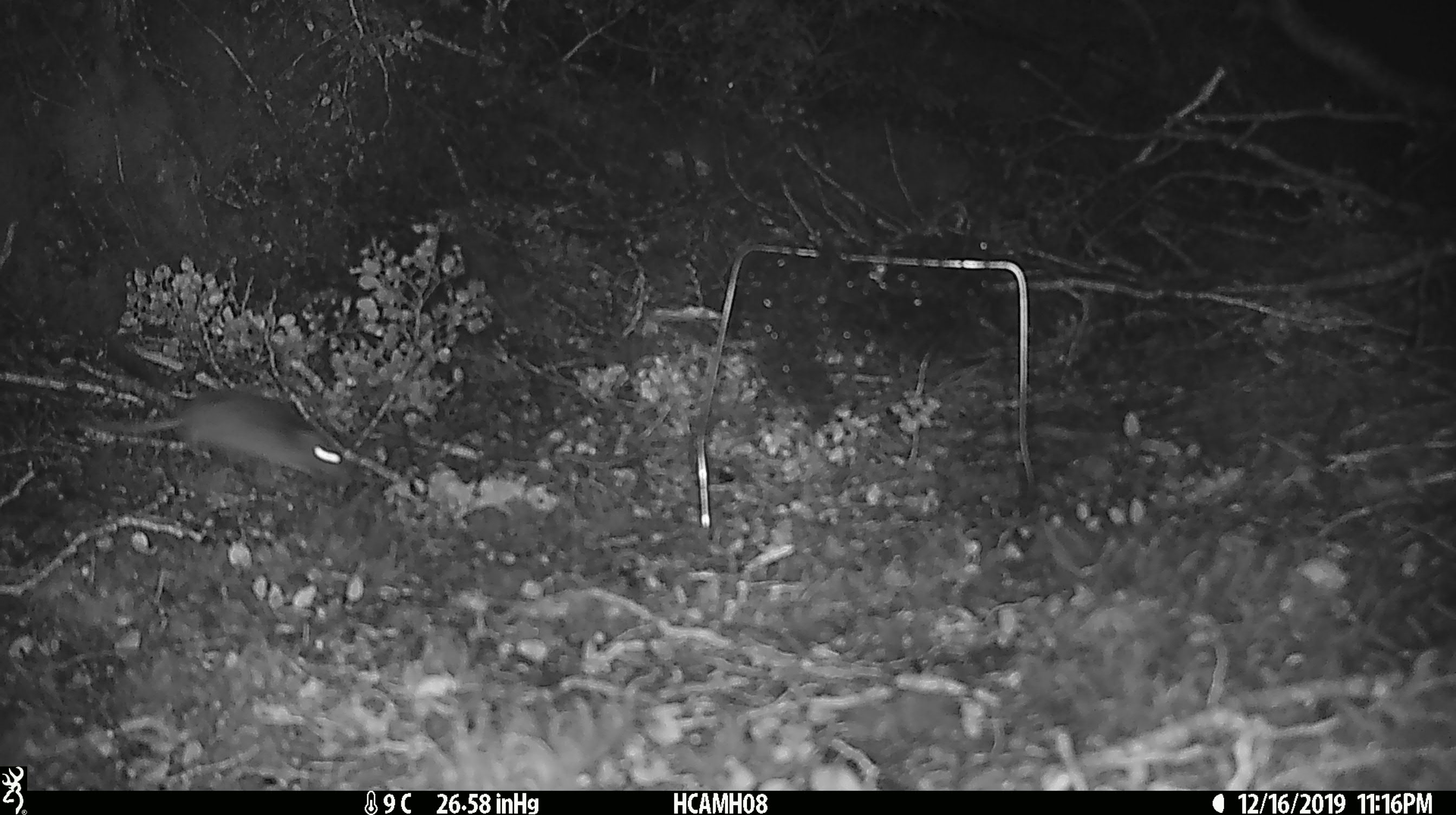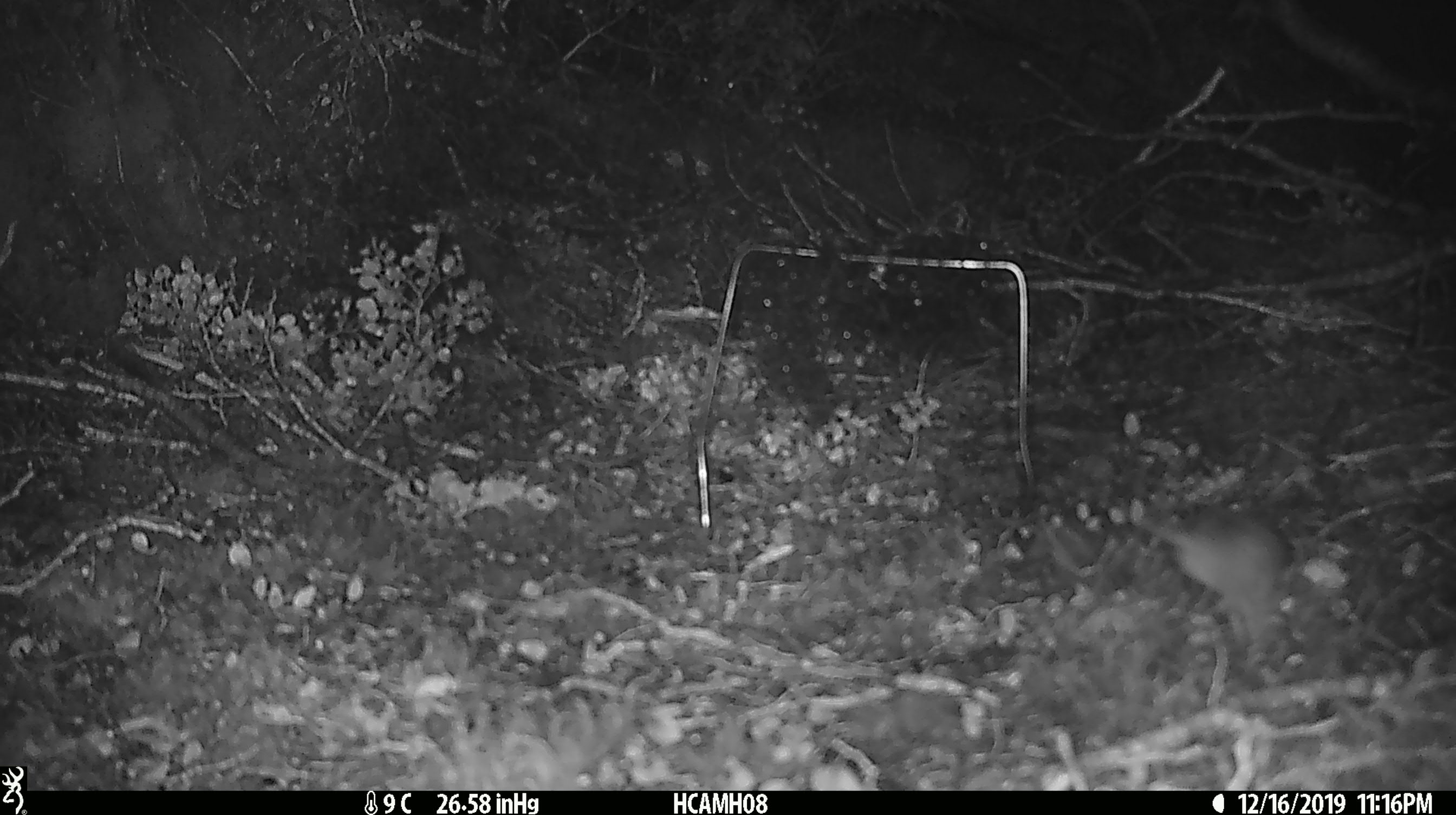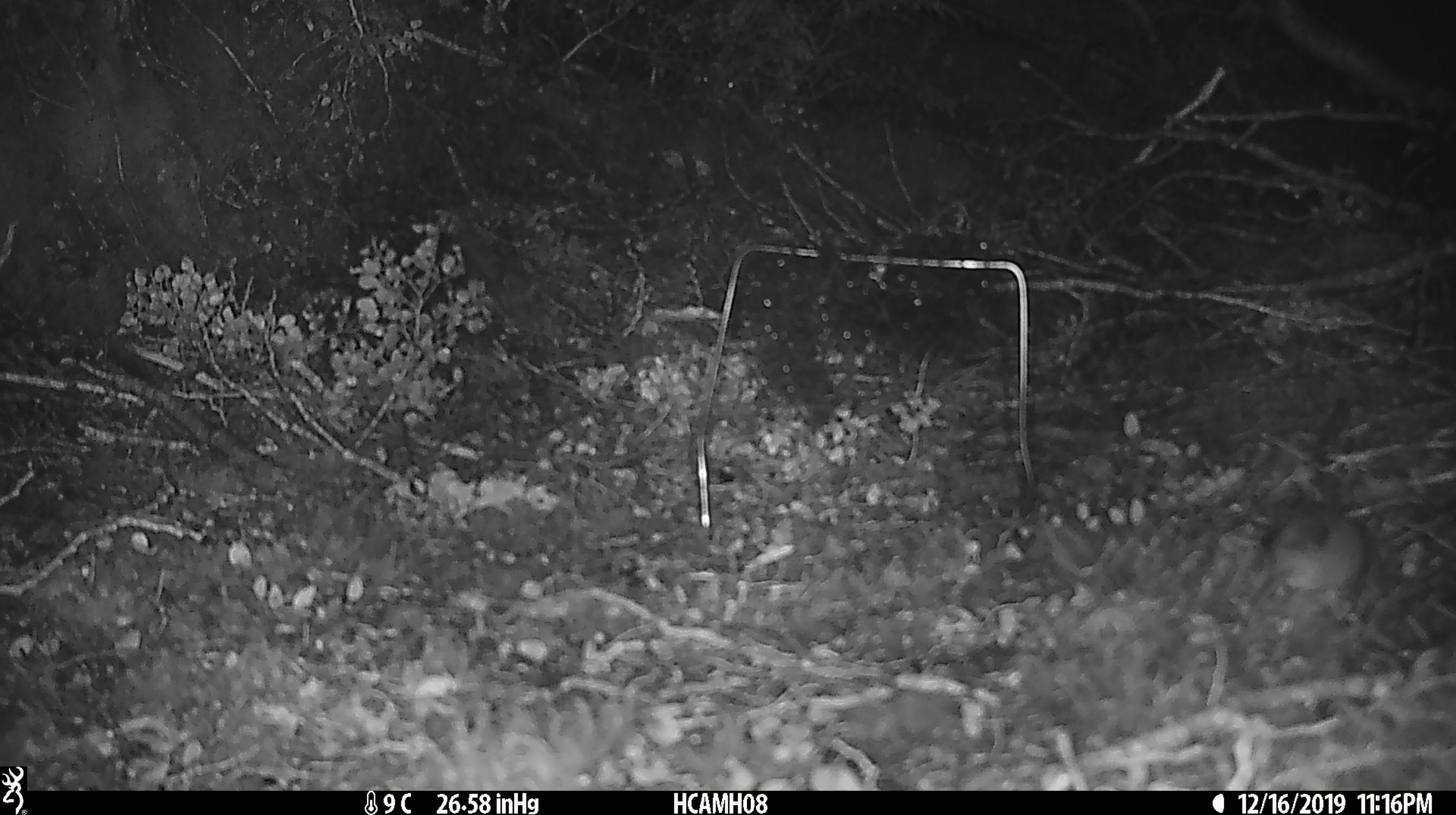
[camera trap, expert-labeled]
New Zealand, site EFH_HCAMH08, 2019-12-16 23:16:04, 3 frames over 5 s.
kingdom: Animalia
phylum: Chordata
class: Mammalia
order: Rodentia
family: Muridae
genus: Mus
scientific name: Mus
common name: mouse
Mouse (Mus).